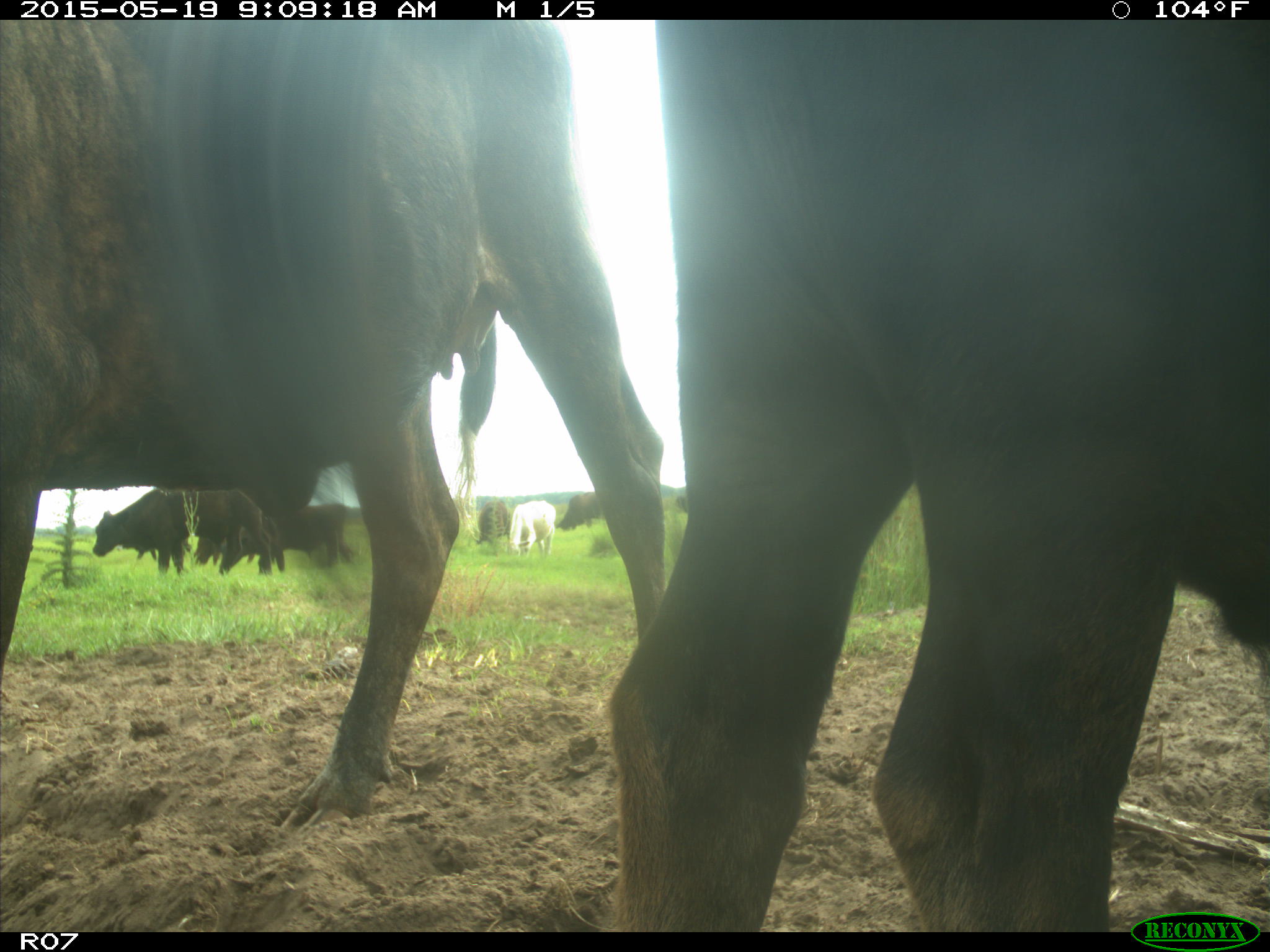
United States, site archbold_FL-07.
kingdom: Animalia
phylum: Chordata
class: Mammalia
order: Artiodactyla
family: Bovidae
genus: Bos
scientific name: Bos taurus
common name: domestic cow